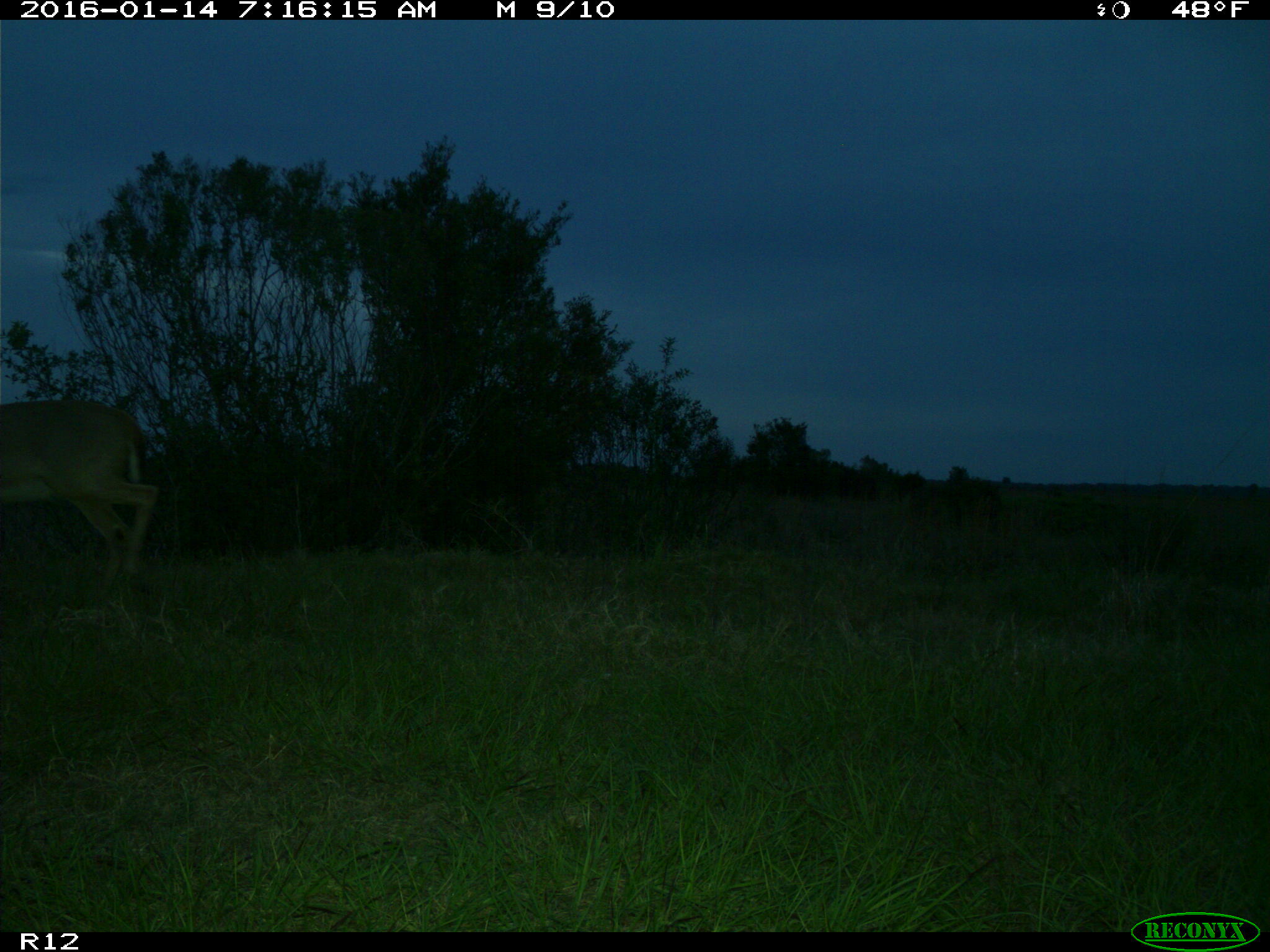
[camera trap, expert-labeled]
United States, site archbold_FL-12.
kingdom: Animalia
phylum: Chordata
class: Mammalia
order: Artiodactyla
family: Cervidae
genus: Odocoileus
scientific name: Odocoileus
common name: deer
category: unidentified deer